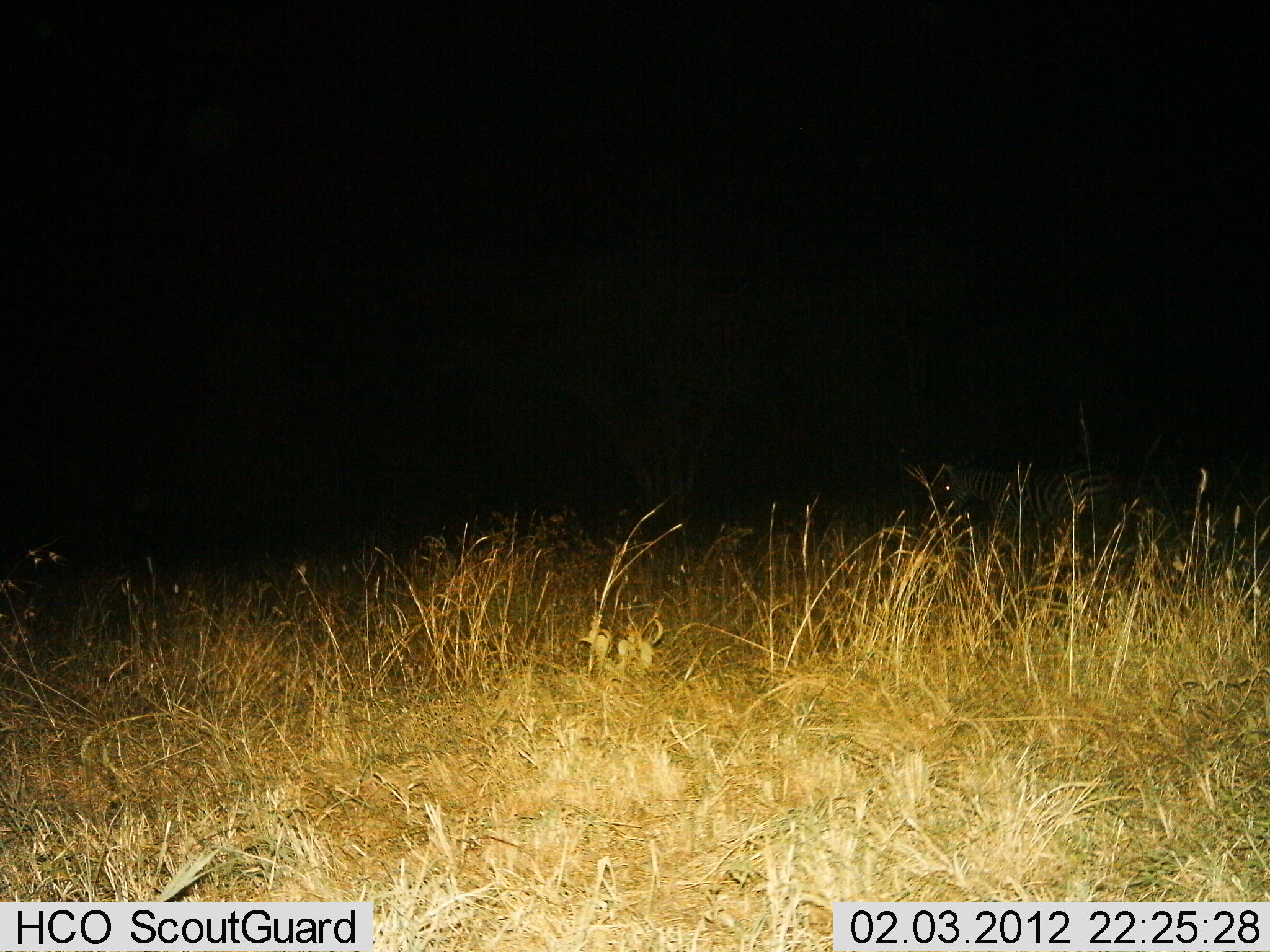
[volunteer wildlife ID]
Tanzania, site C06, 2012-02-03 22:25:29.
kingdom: Animalia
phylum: Chordata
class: Mammalia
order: Perissodactyla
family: Equidae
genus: Equus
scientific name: Equus quagga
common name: plains zebra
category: zebra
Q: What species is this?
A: Zebra (plains zebra) (Equus quagga).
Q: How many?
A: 1.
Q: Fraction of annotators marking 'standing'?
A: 83%.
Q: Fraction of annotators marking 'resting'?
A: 6%.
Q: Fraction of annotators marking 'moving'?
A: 11%.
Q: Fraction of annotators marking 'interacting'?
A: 0%.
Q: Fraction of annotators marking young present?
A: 0%.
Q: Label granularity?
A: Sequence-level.